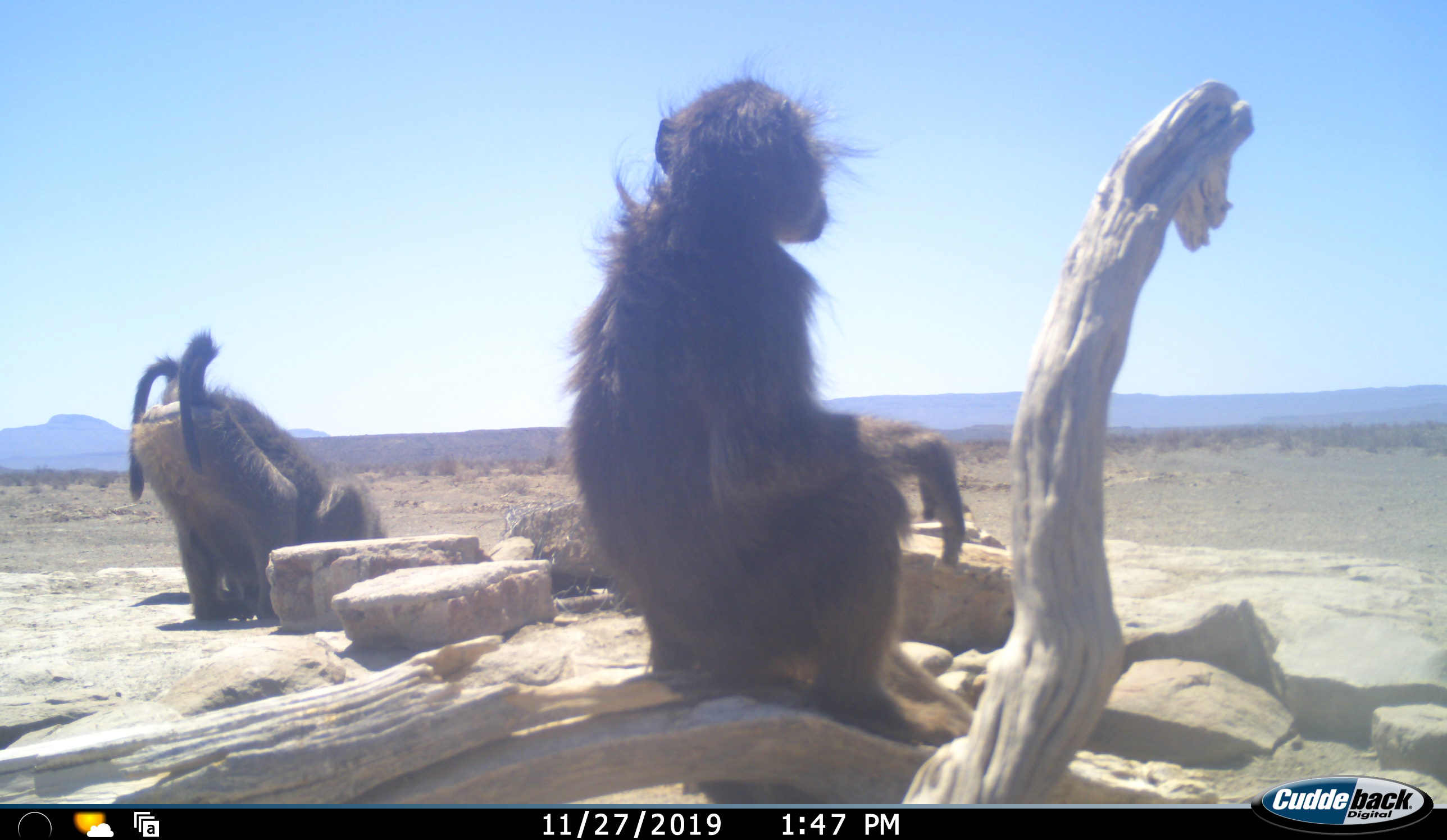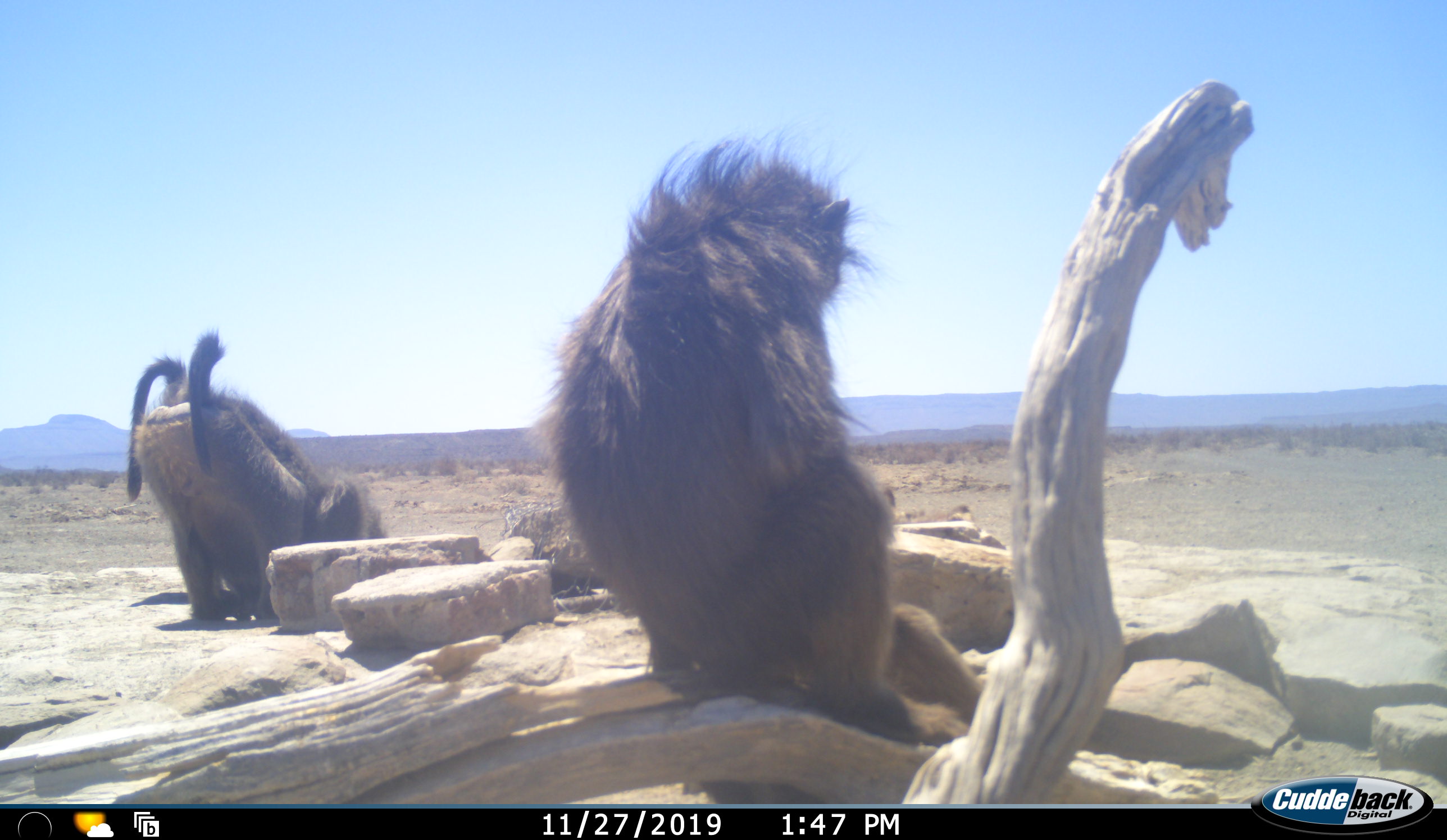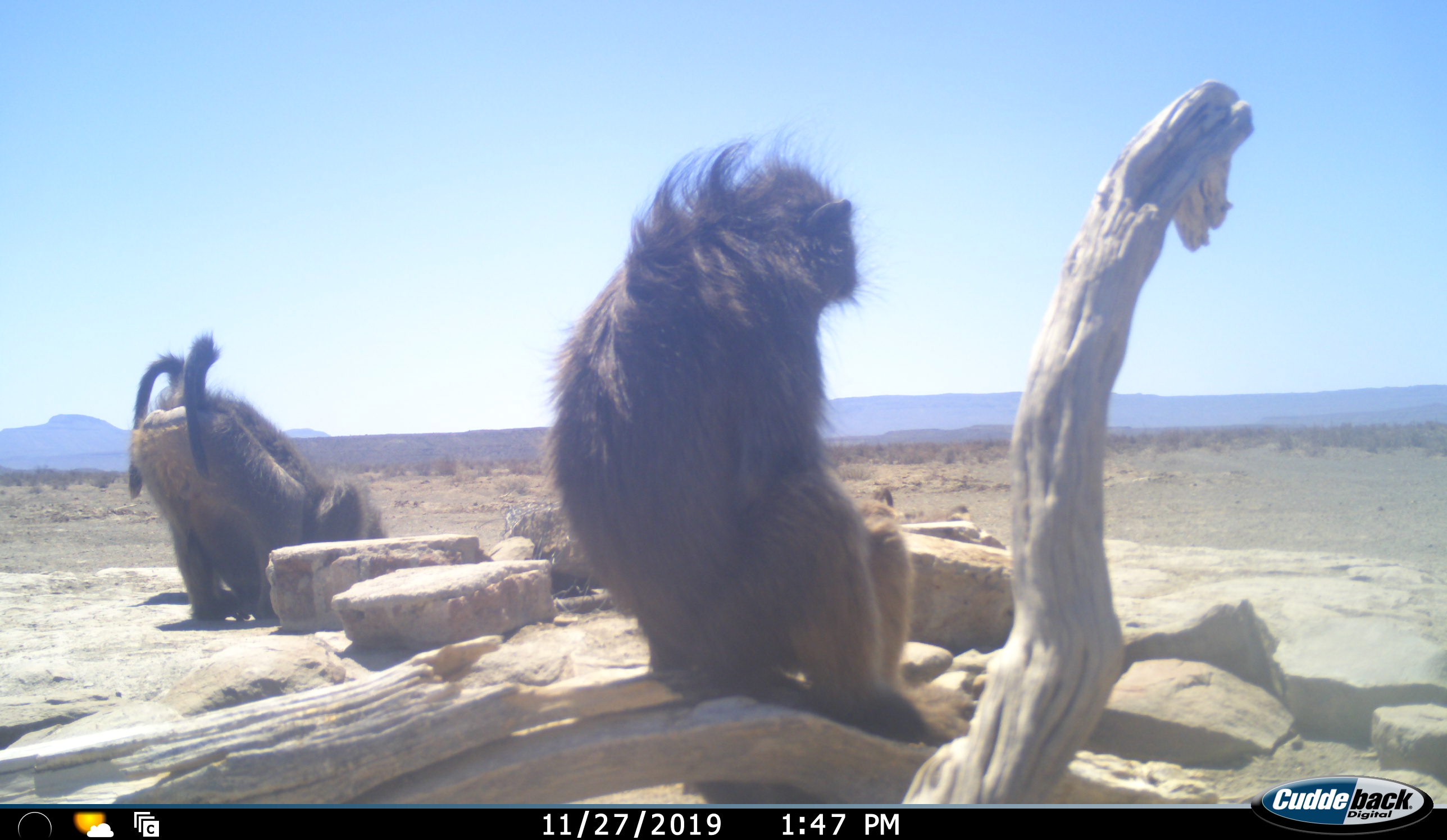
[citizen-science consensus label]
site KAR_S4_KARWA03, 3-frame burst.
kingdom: Animalia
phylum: Chordata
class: Mammalia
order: Primates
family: Cercopithecidae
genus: Papio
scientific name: Papio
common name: baboon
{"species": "baboon (Papio)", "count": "3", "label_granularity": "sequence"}